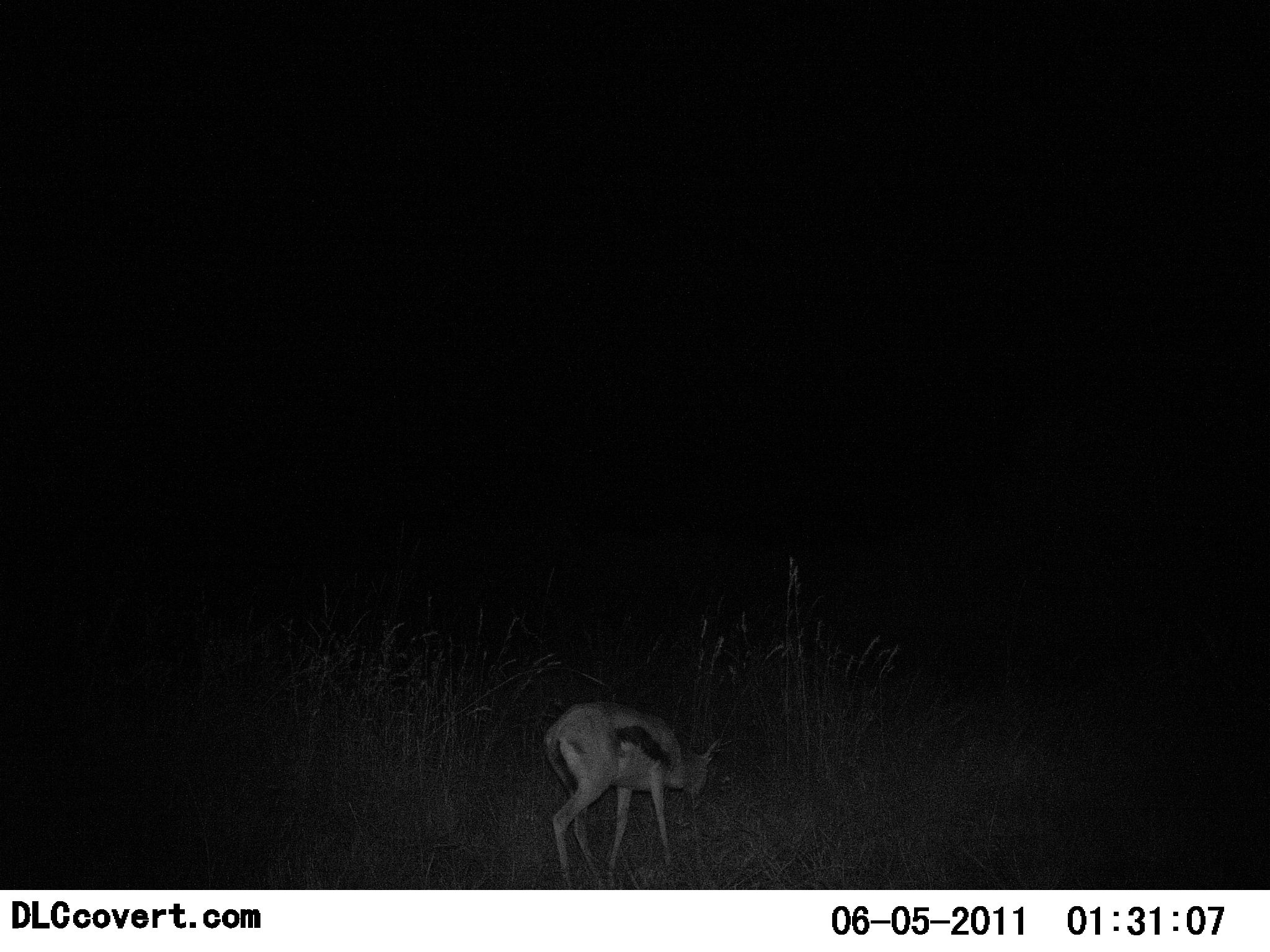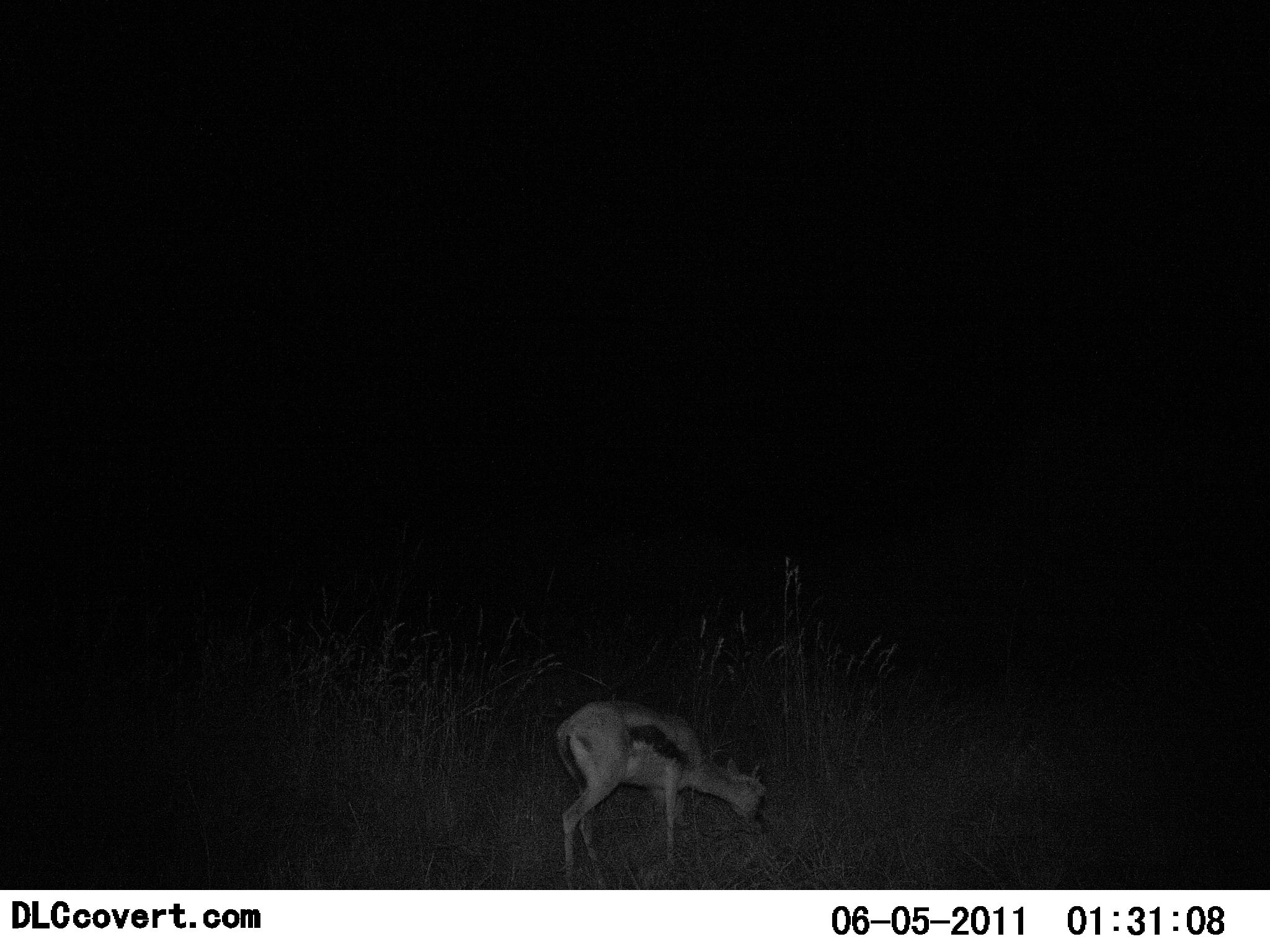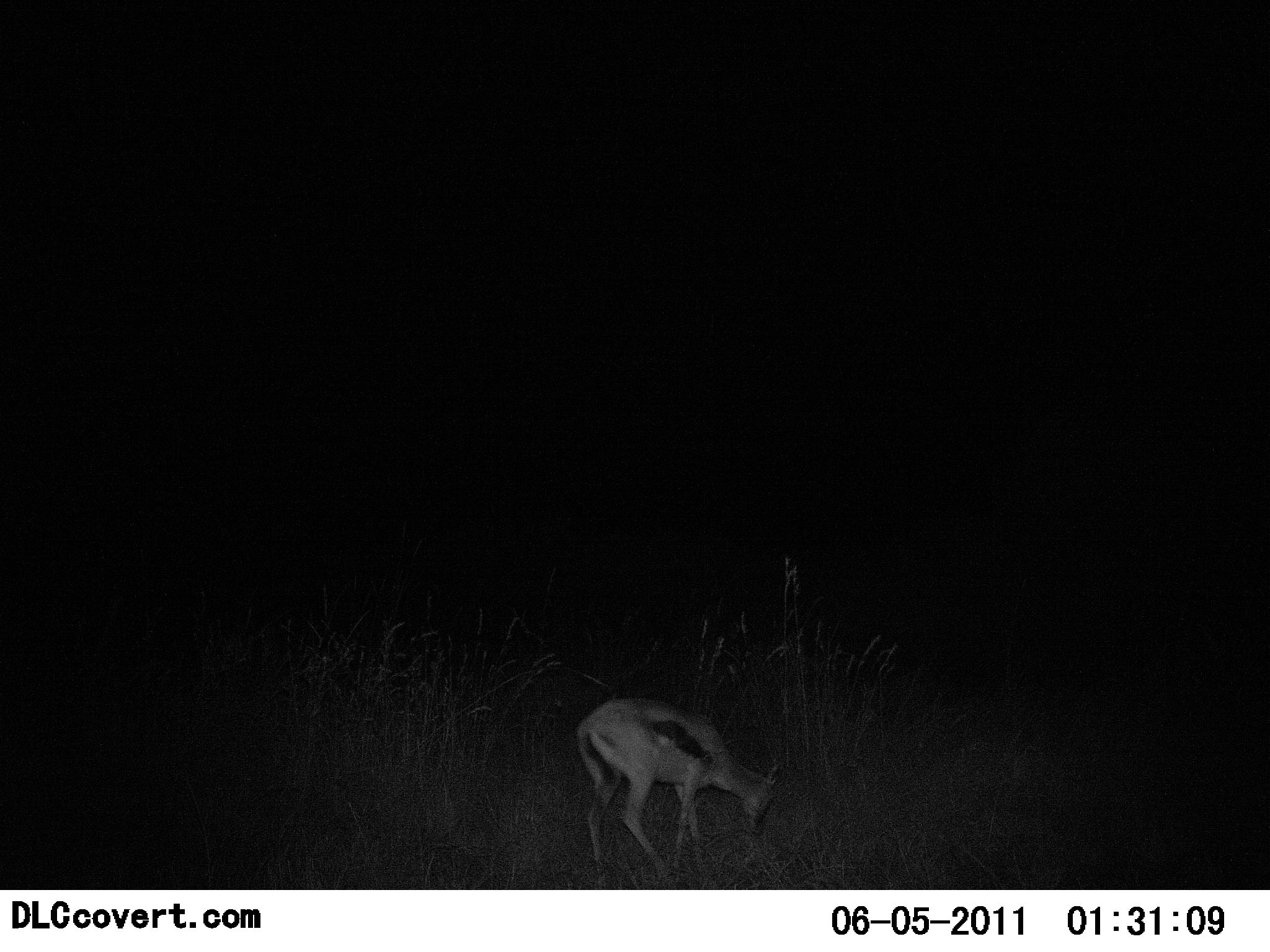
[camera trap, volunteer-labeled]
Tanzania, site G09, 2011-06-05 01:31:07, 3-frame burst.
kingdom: Animalia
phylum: Chordata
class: Mammalia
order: Artiodactyla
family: Bovidae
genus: Eudorcas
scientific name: Eudorcas thomsonii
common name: thomson's gazelle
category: gazellethomsons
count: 1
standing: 9%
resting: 0%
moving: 36%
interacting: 0%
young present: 0%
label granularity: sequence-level